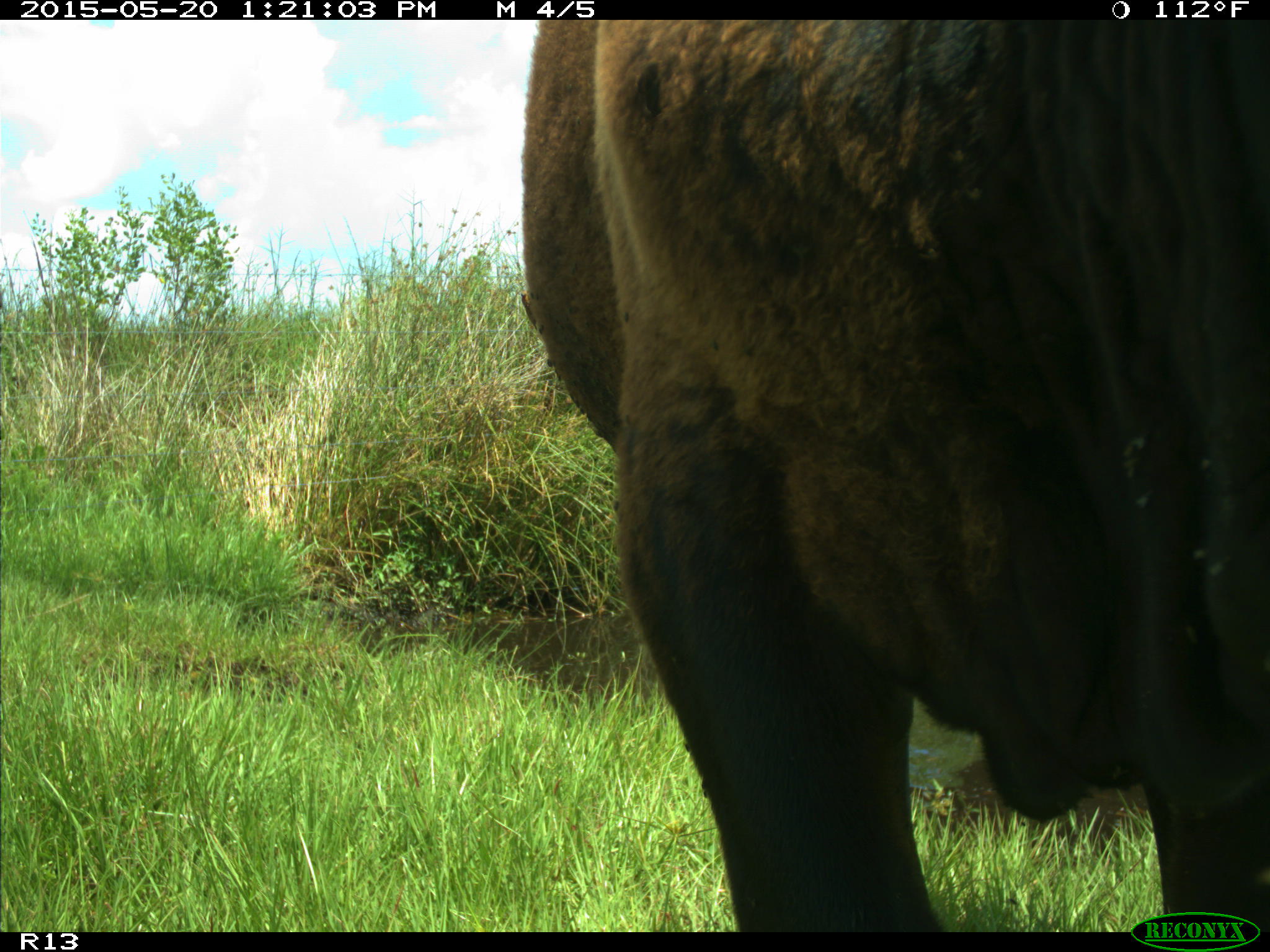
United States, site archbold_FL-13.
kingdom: Animalia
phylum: Chordata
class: Mammalia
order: Artiodactyla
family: Bovidae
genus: Bos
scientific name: Bos taurus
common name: domestic cow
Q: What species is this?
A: Bos taurus (domestic cow).